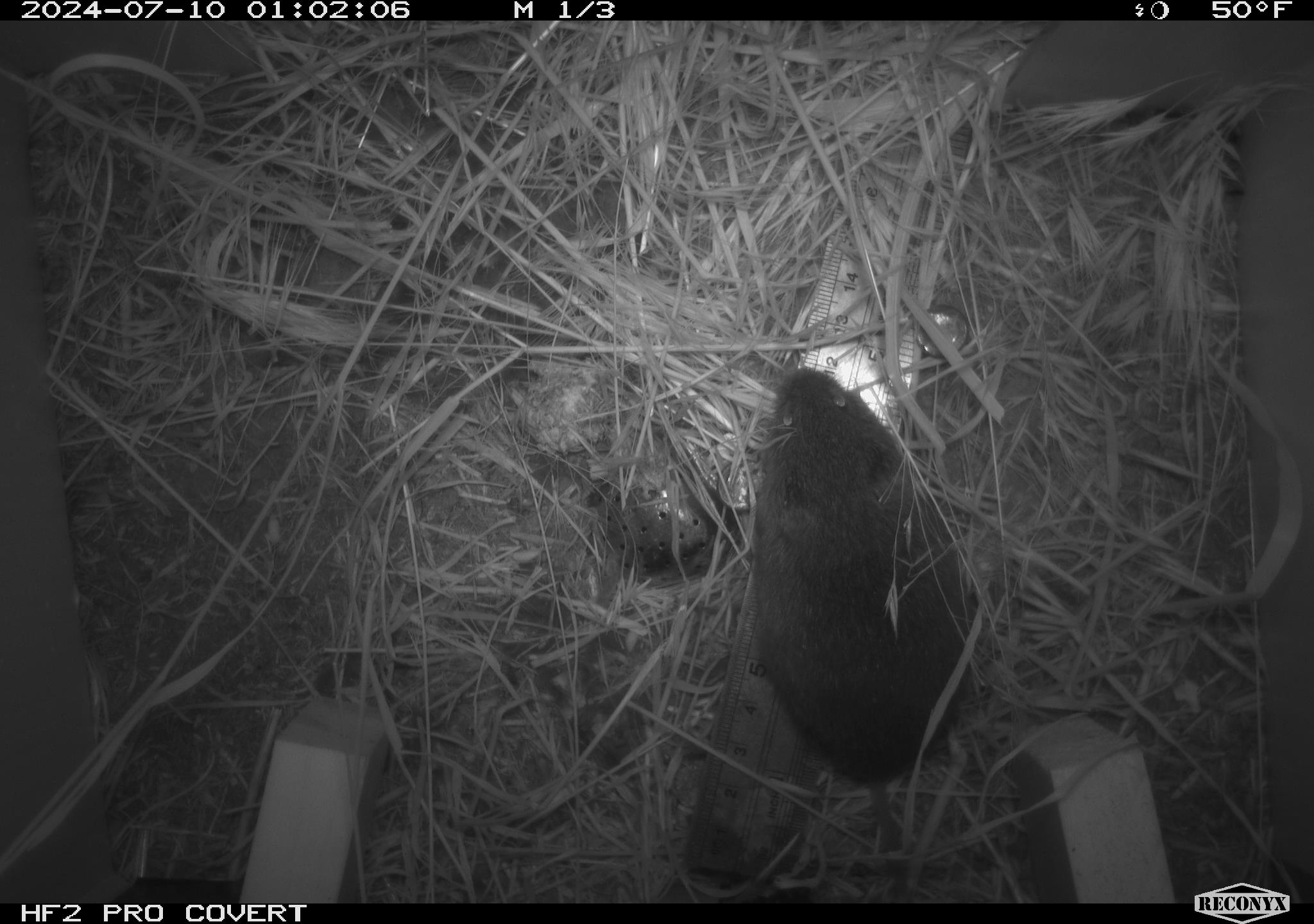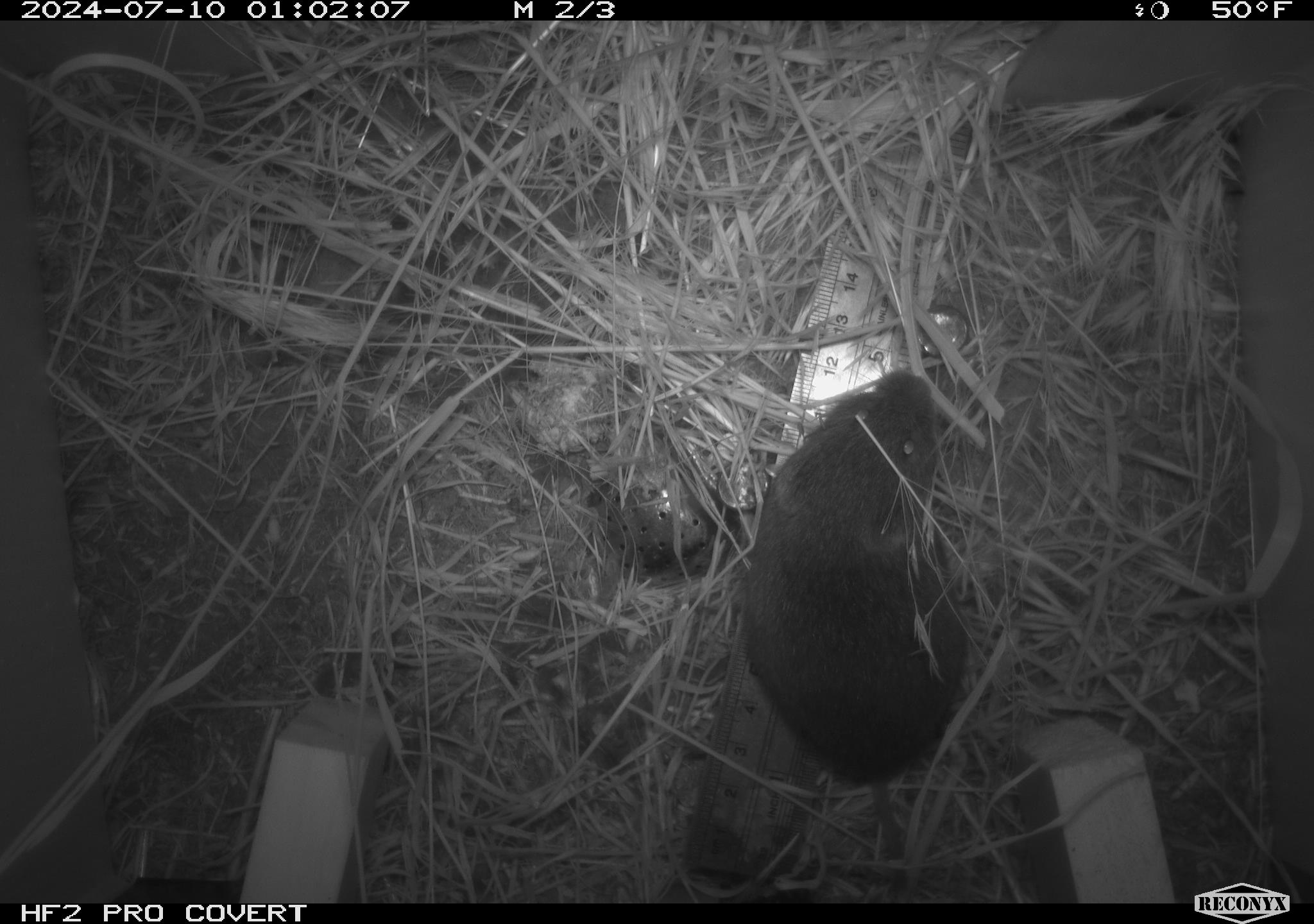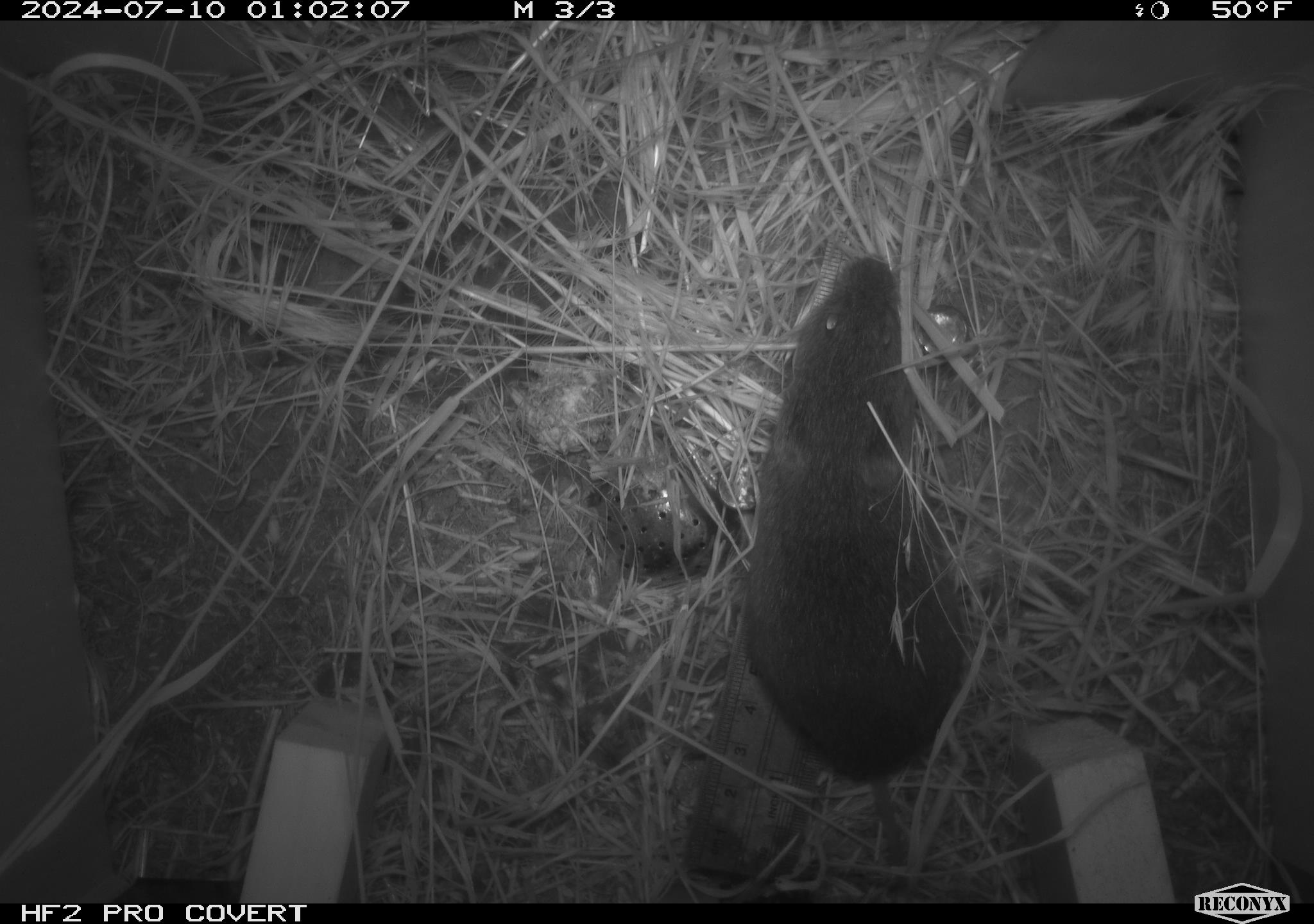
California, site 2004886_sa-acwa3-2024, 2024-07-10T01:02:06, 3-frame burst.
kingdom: Animalia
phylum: Chordata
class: Mammalia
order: Rodentia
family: Cricetidae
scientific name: Arvicolinae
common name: voles, lemmings, and muskrats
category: arvicolinae subfamily